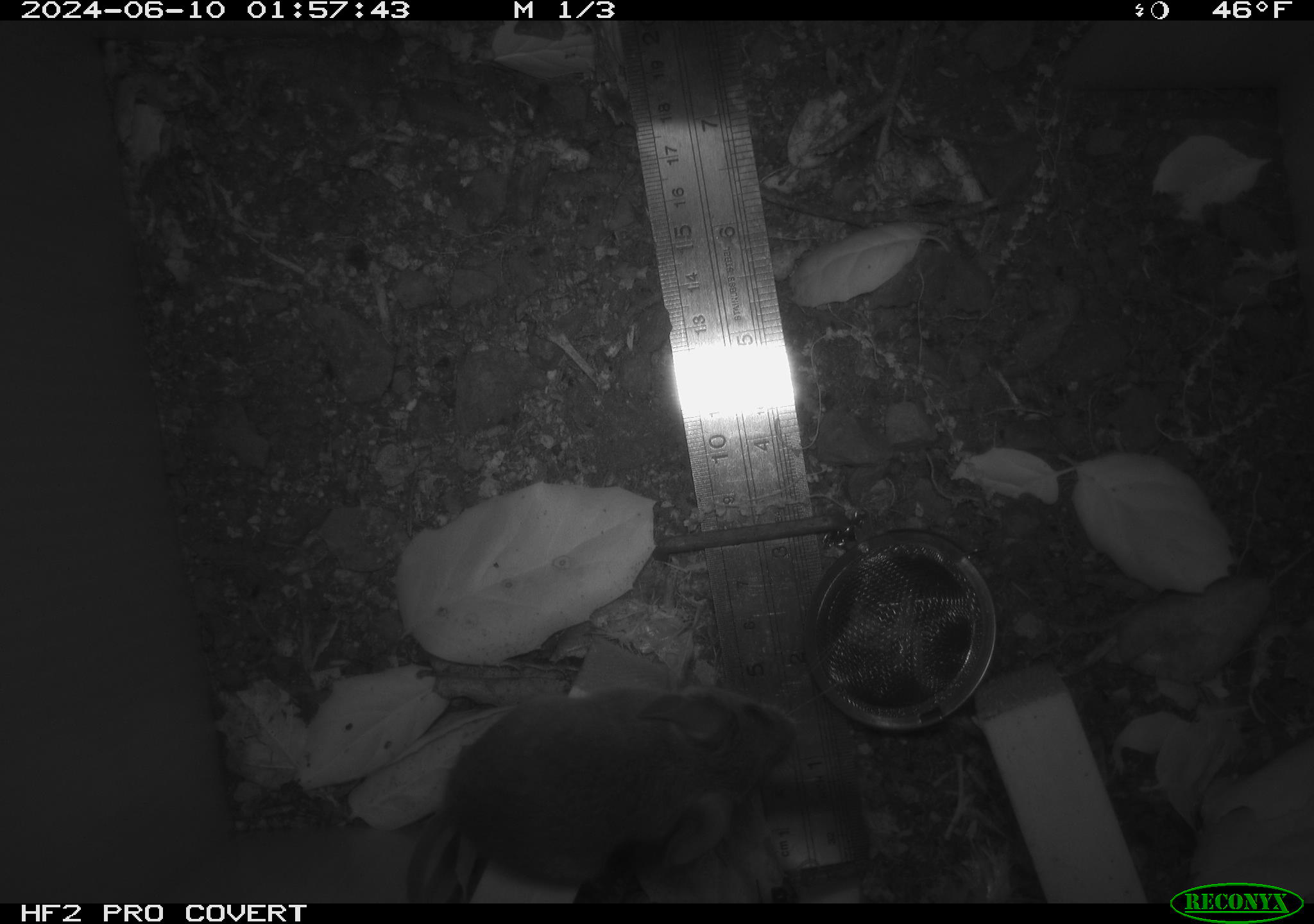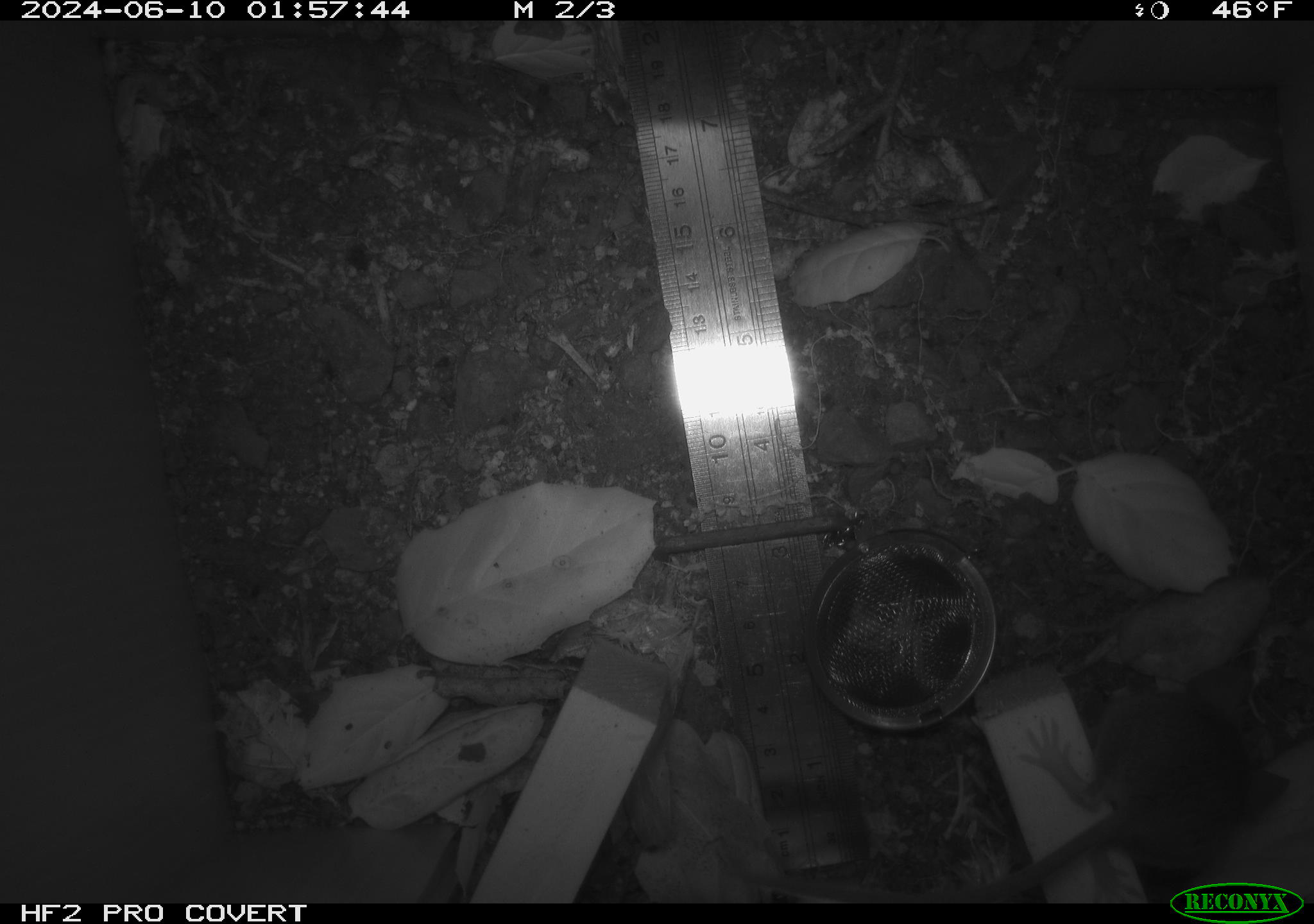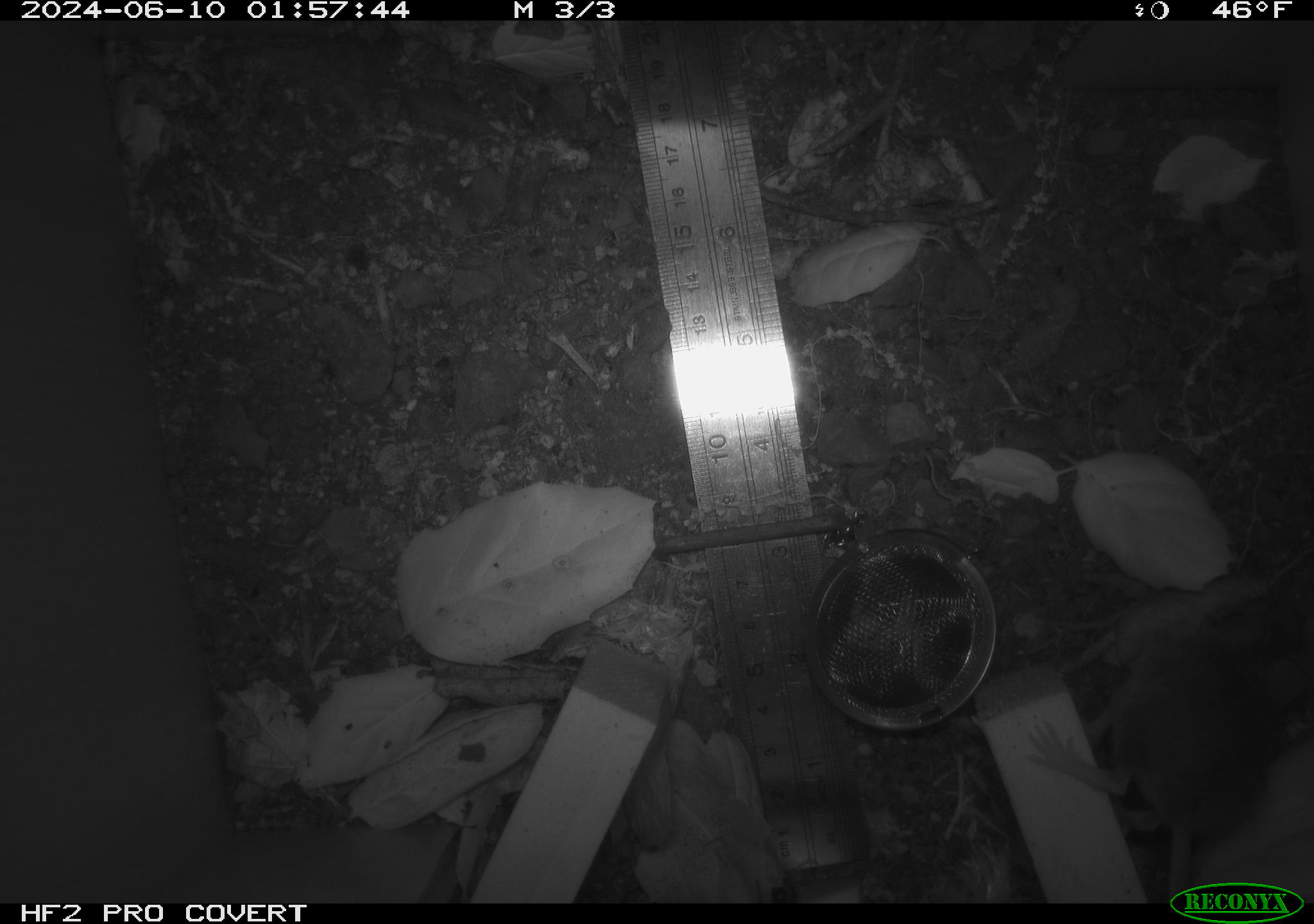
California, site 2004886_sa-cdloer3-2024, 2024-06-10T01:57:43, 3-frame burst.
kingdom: Animalia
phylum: Chordata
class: Mammalia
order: Rodentia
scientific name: Rodentia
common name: rodent